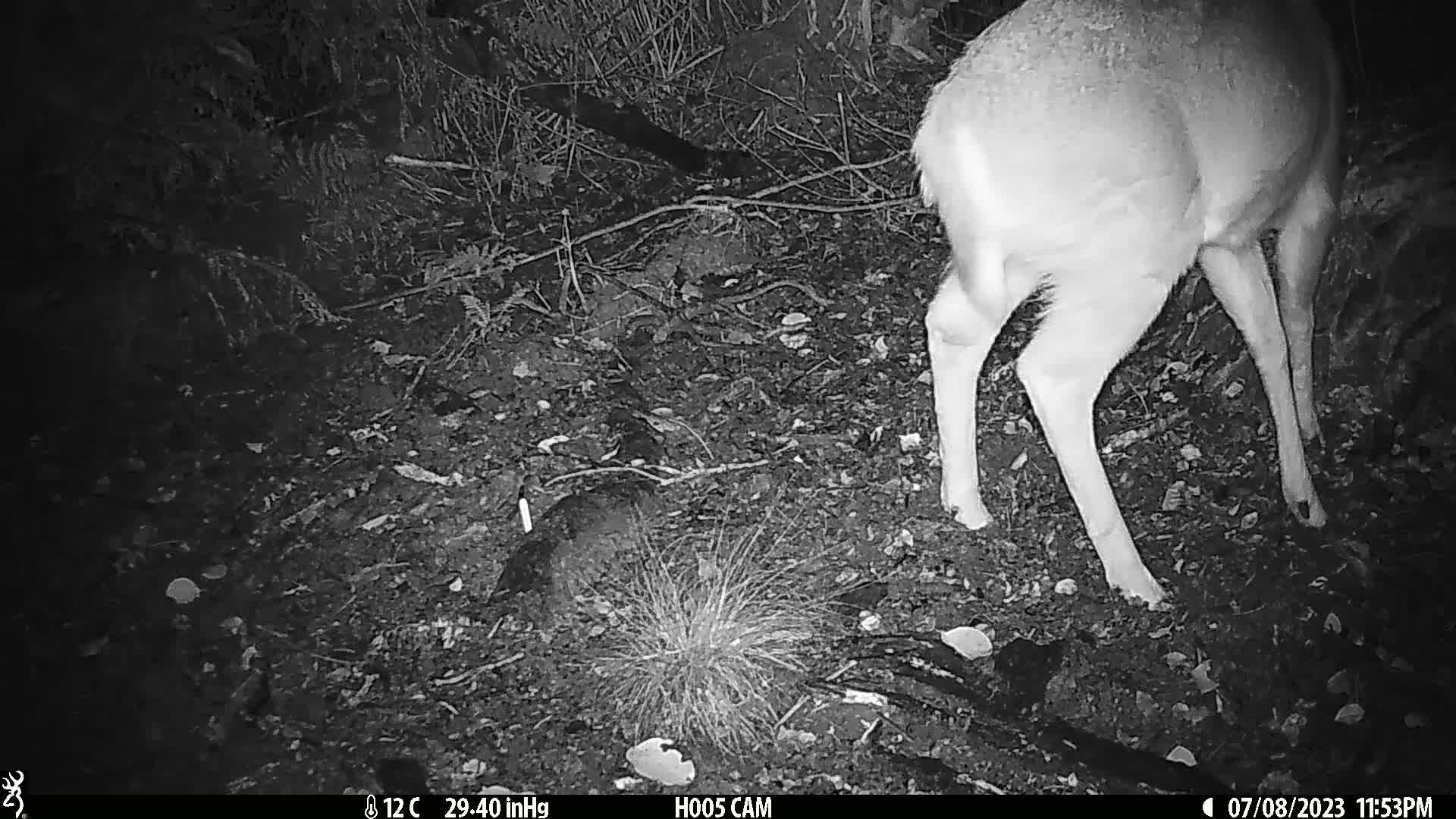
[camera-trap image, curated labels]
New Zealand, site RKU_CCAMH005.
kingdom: Animalia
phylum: Chordata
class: Mammalia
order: Artiodactyla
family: Cervidae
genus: Odocoileus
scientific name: Odocoileus virginianus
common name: white-tailed deer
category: white tailed deer